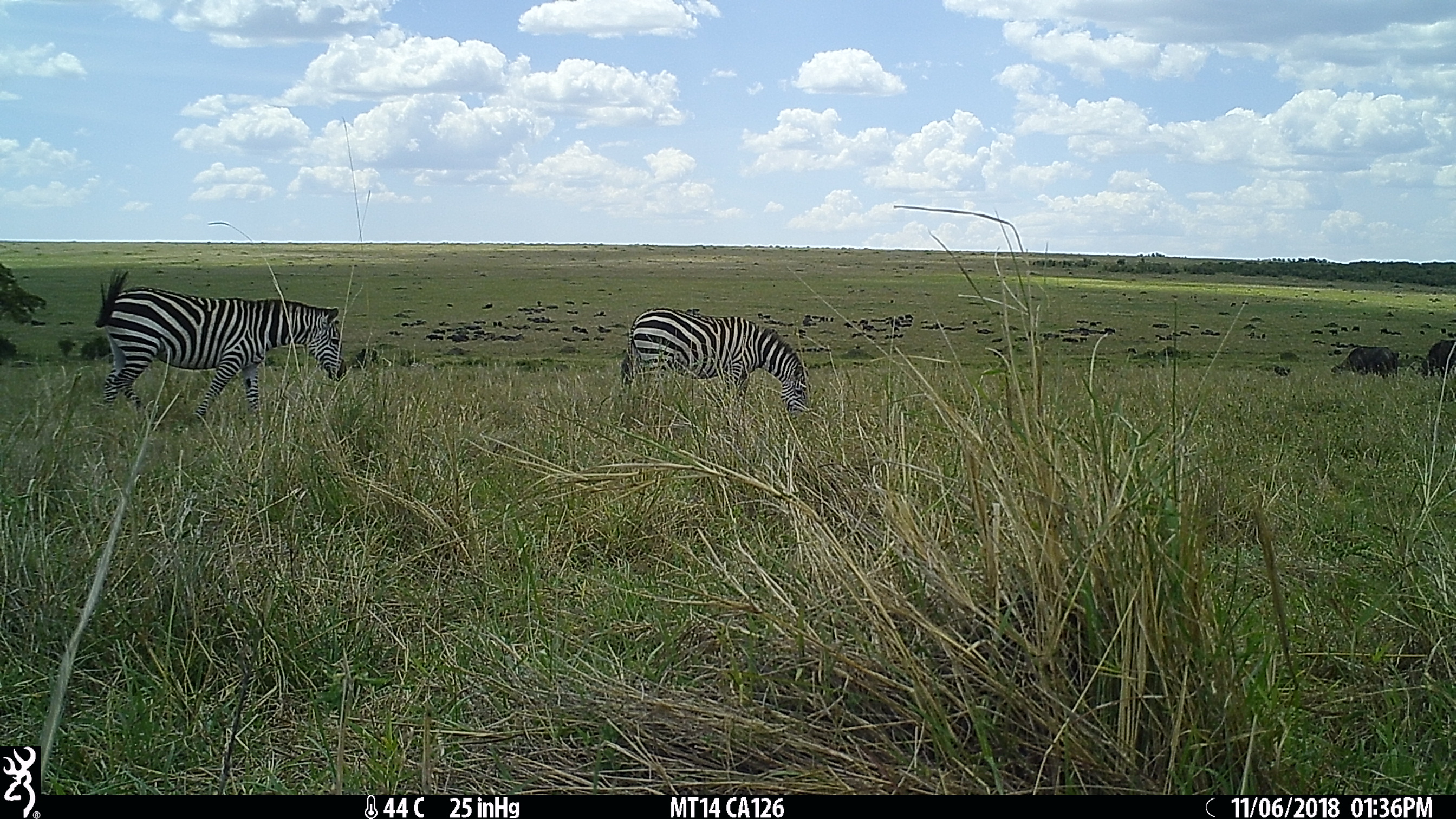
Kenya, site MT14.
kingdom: Animalia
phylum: Chordata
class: Mammalia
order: Perissodactyla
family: Equidae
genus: Equus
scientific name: Equus quagga burchellii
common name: burchell's zebra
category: zebra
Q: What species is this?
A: Zebra (burchell's zebra) (Equus quagga burchellii).